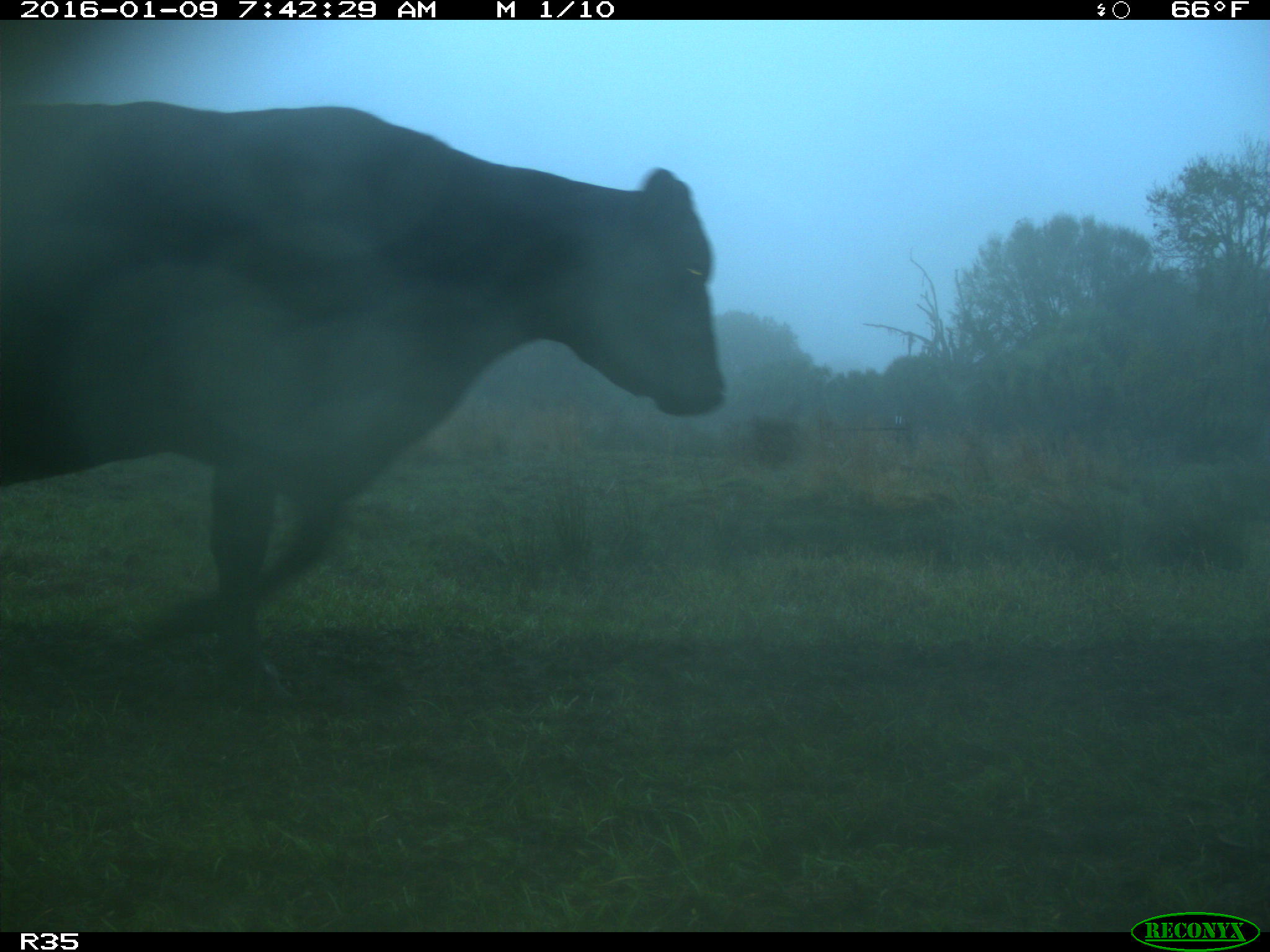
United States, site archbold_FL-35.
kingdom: Animalia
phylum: Chordata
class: Mammalia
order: Artiodactyla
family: Bovidae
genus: Bos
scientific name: Bos taurus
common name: domestic cow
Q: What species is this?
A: Bos taurus (domestic cow).